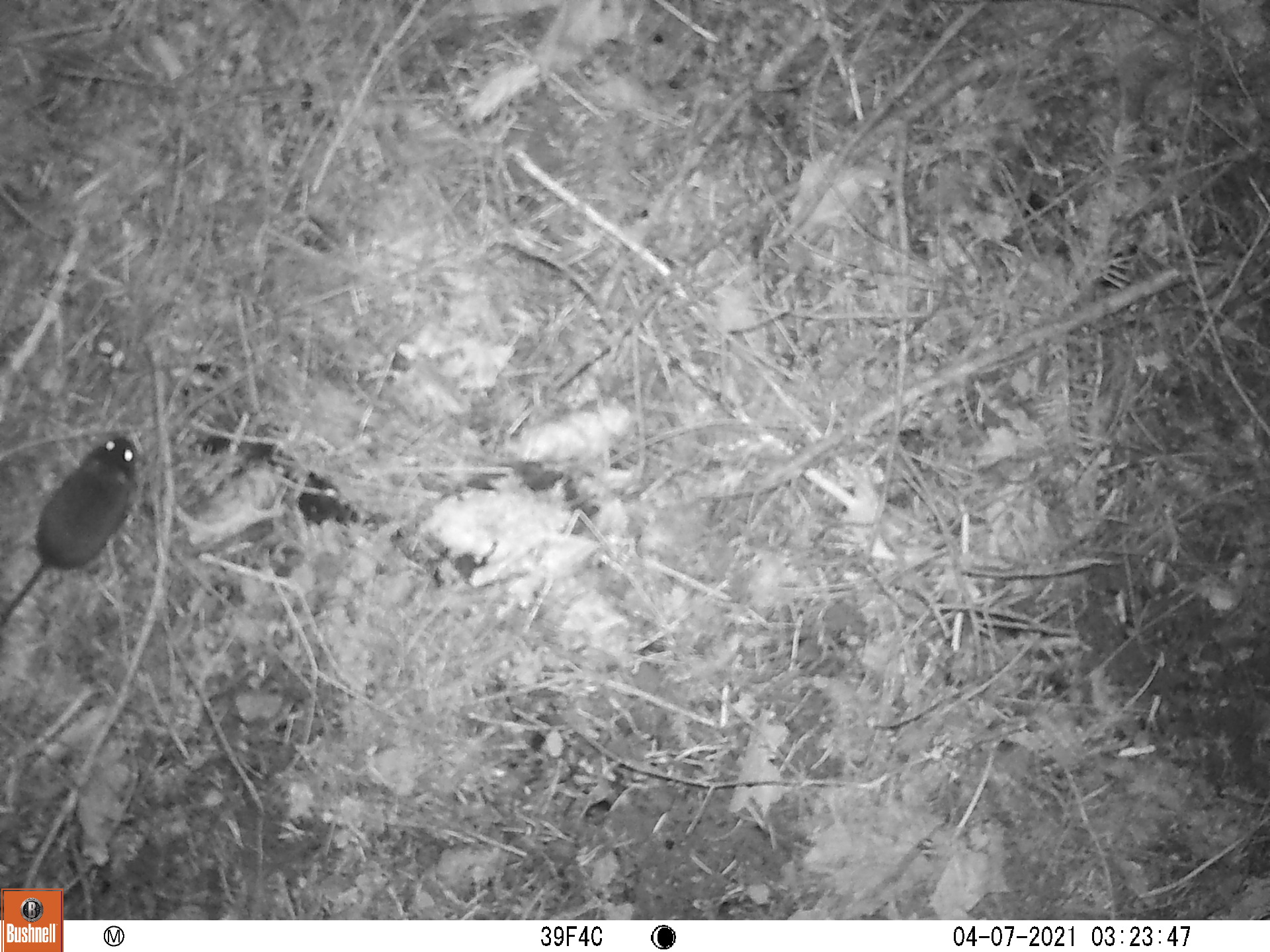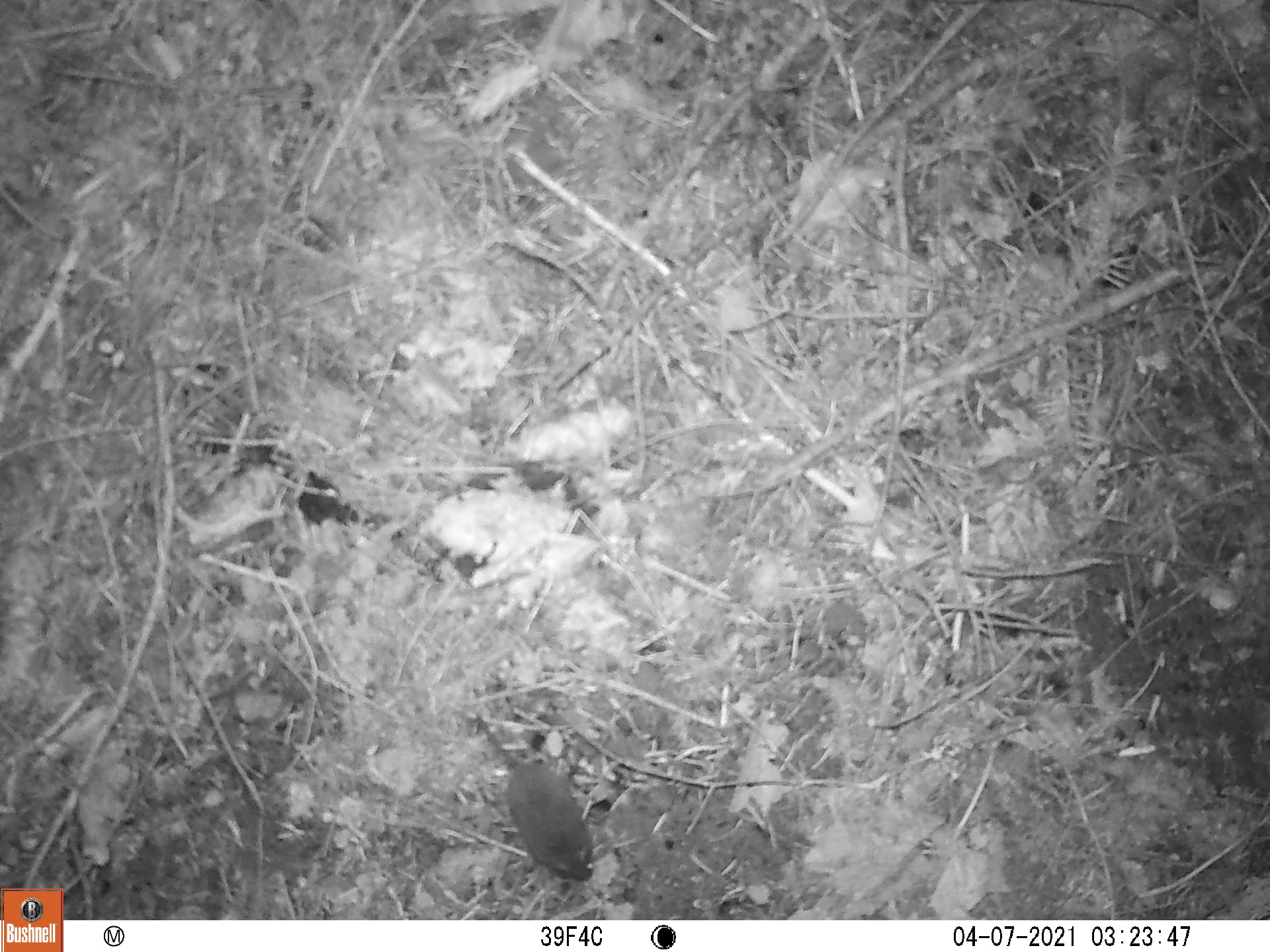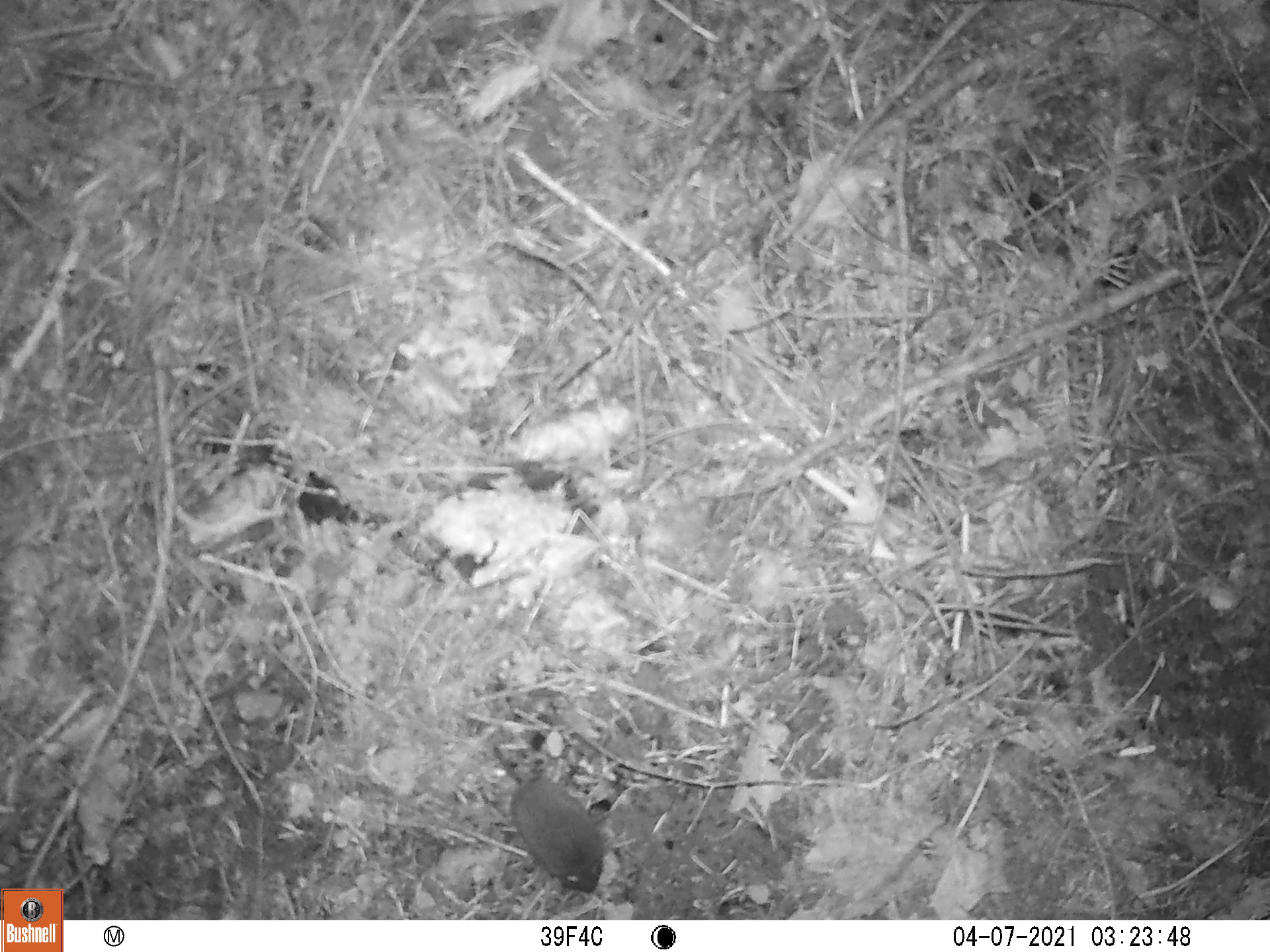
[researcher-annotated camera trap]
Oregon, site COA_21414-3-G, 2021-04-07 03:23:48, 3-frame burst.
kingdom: Animalia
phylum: Chordata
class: Mammalia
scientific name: Mammalia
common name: small mammal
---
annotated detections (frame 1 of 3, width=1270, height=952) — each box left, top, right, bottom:
small mammal: 0, 400, 174, 666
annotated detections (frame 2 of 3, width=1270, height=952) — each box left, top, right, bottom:
small mammal: 426, 659, 638, 911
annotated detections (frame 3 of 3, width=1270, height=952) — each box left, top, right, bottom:
small mammal: 441, 672, 627, 906